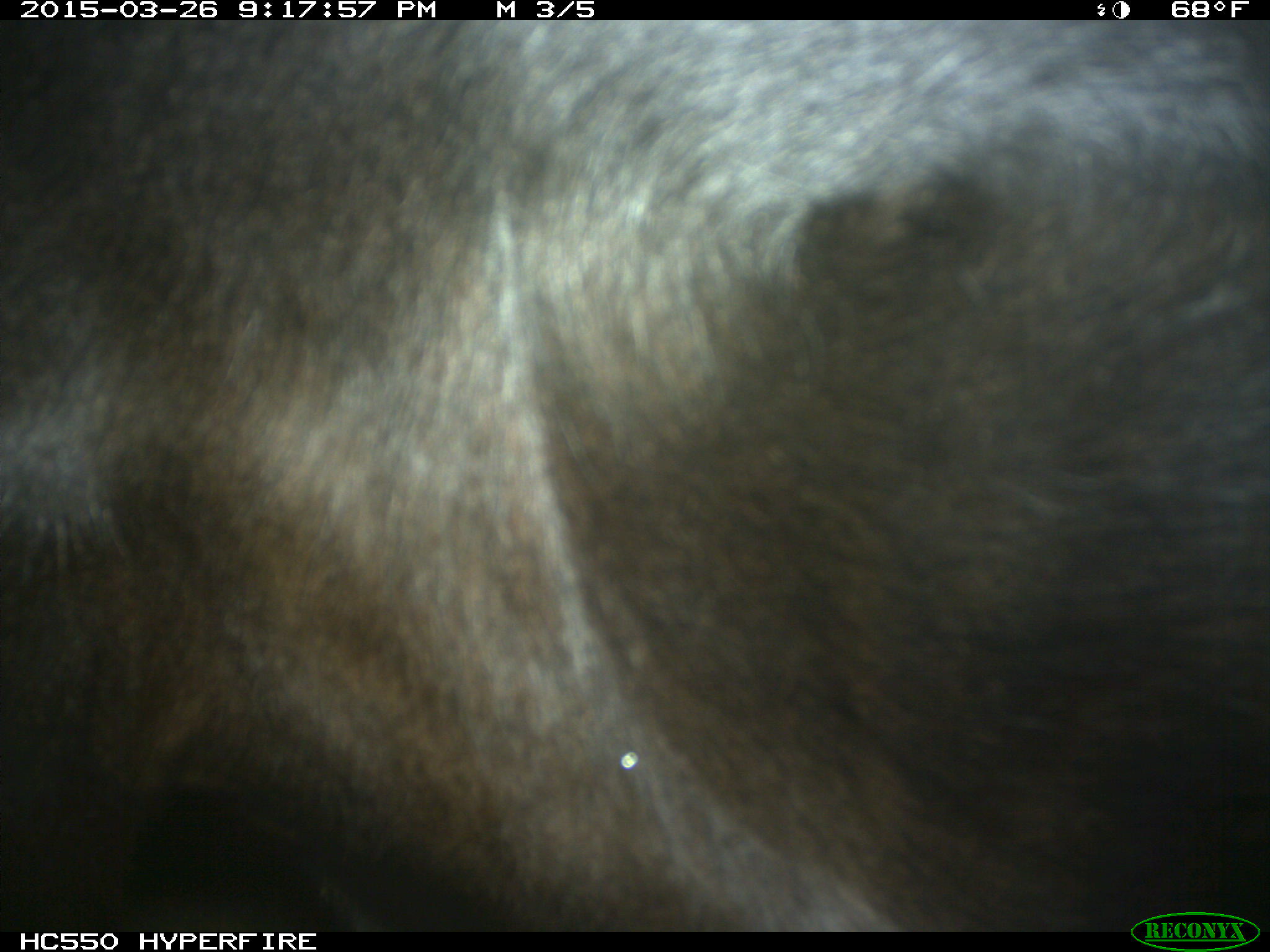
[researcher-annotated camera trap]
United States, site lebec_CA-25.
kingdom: Animalia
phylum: Chordata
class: Mammalia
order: Artiodactyla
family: Bovidae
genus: Bos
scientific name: Bos taurus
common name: domestic cow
Bos taurus (domestic cow).